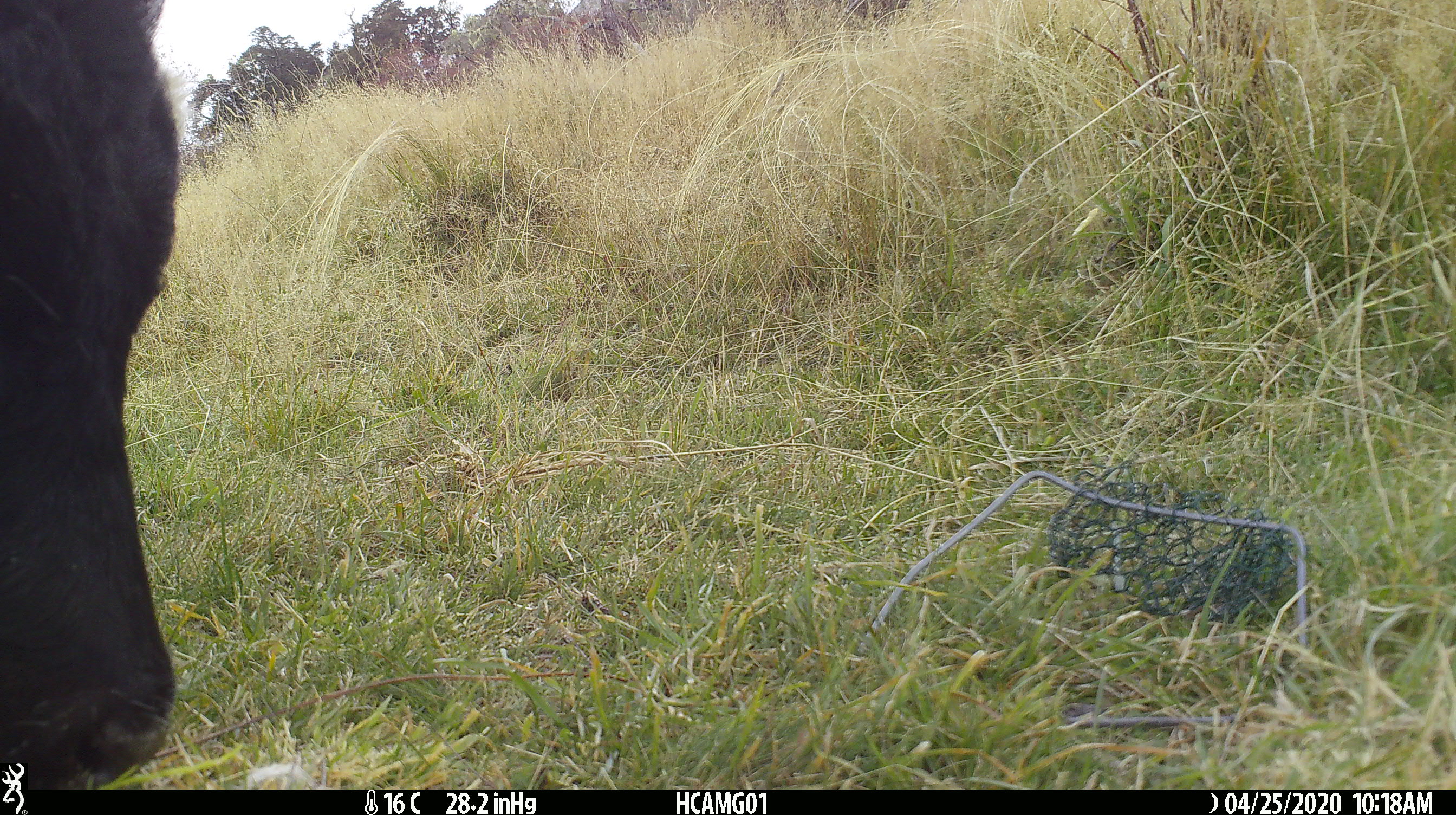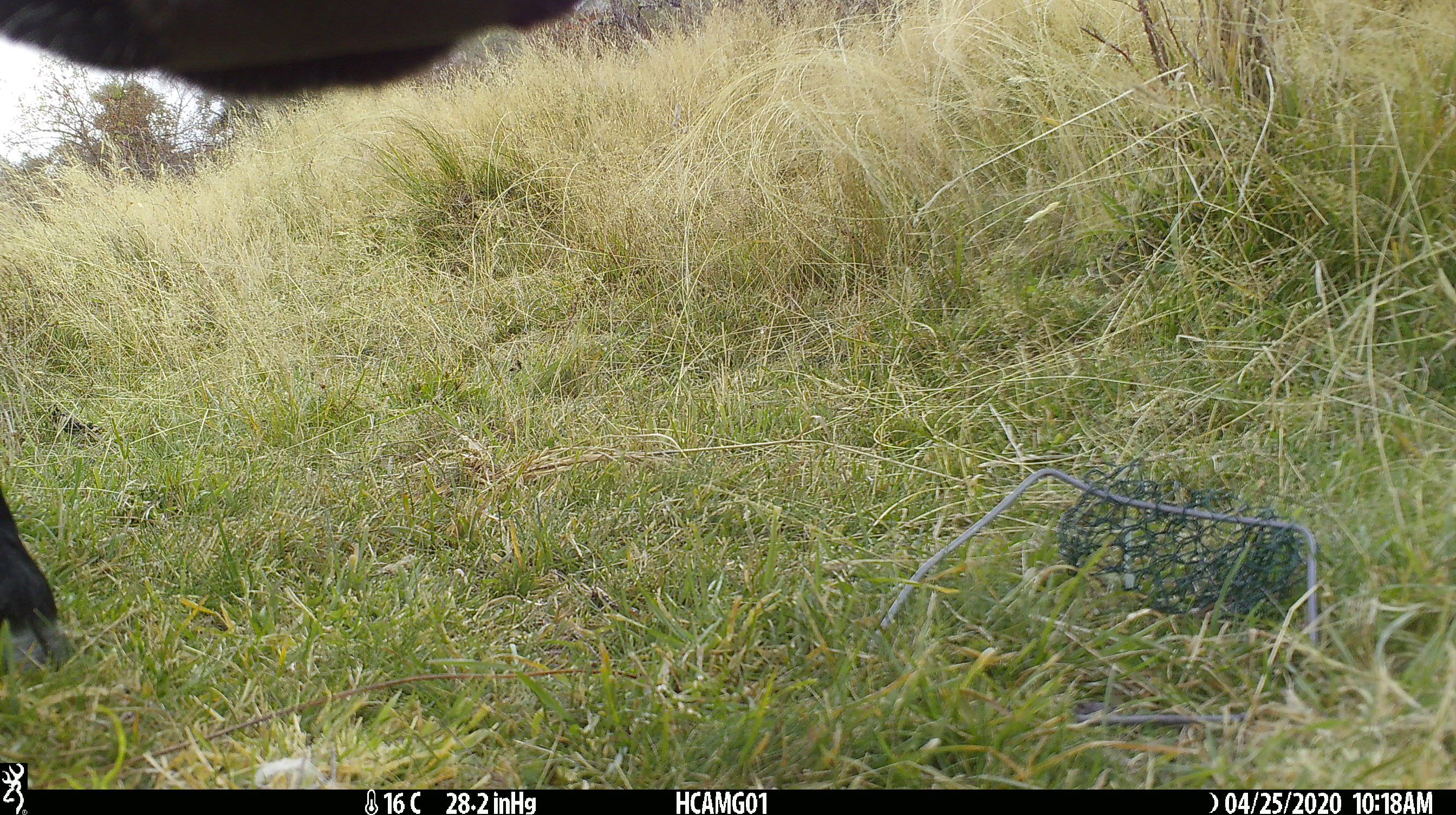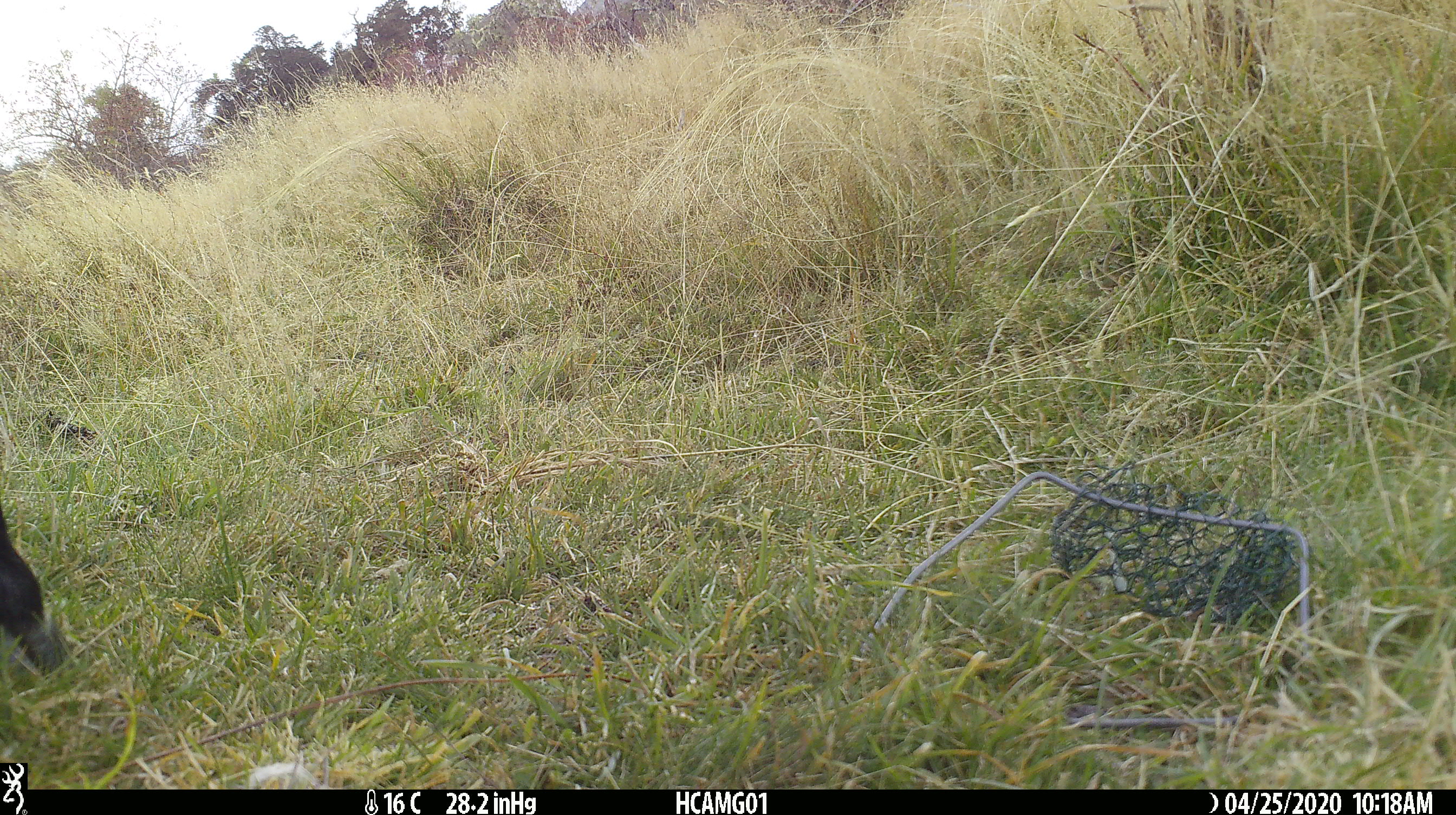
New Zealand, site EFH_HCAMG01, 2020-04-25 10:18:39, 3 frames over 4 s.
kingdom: Animalia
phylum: Chordata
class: Mammalia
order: Artiodactyla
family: Bovidae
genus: Bos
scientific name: Bos taurus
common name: domestic cow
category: cow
Cow (domestic cow) (Bos taurus).